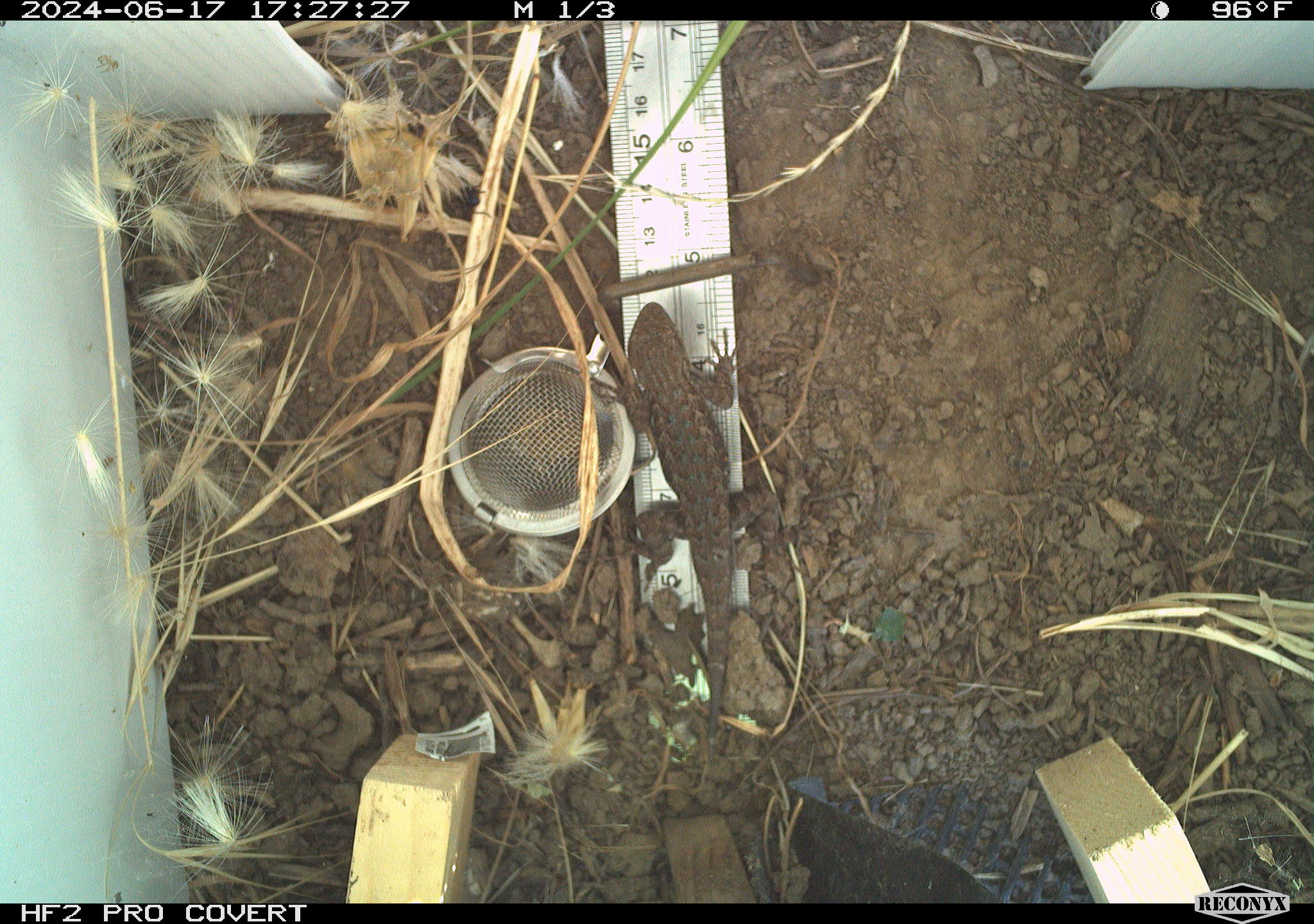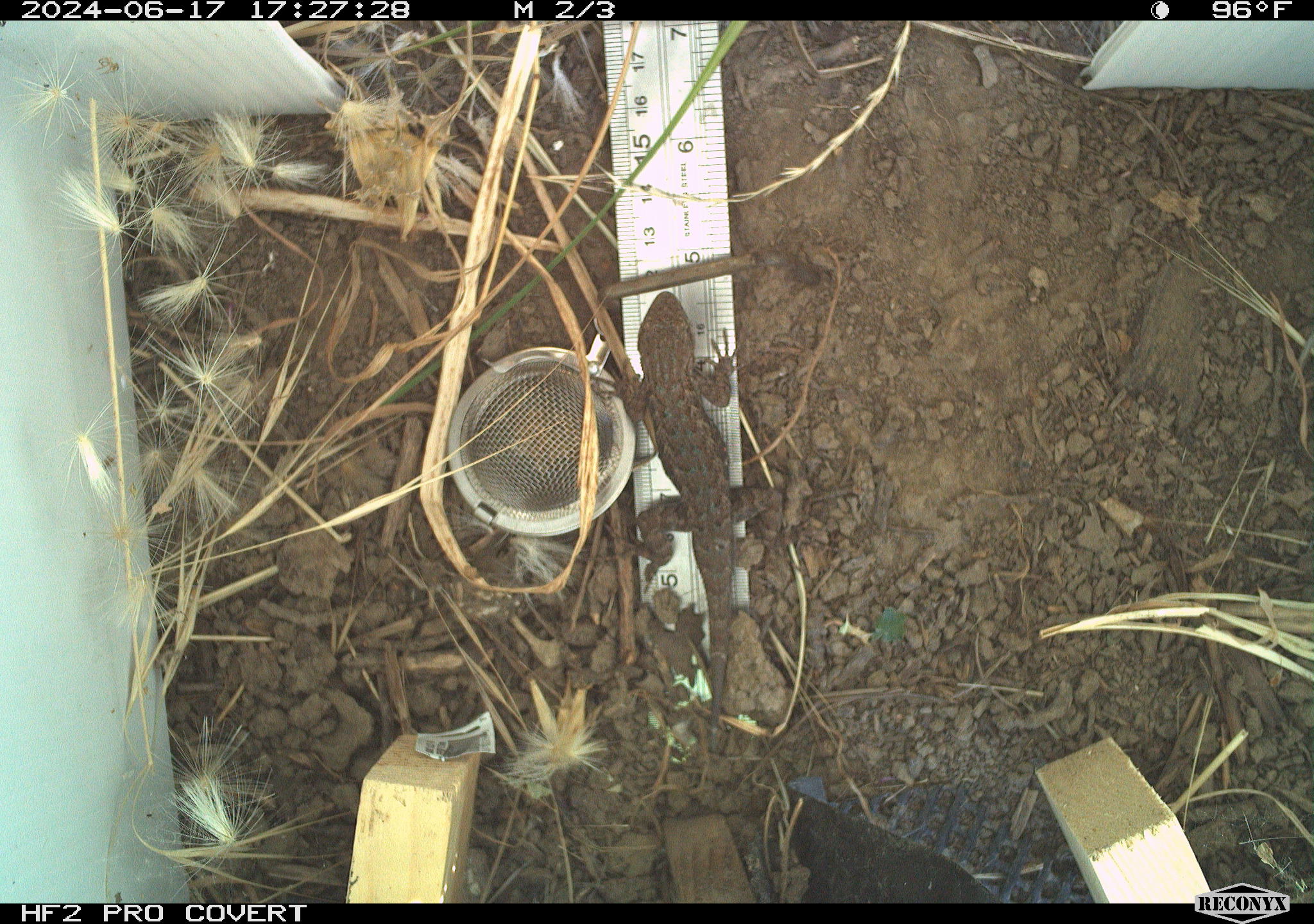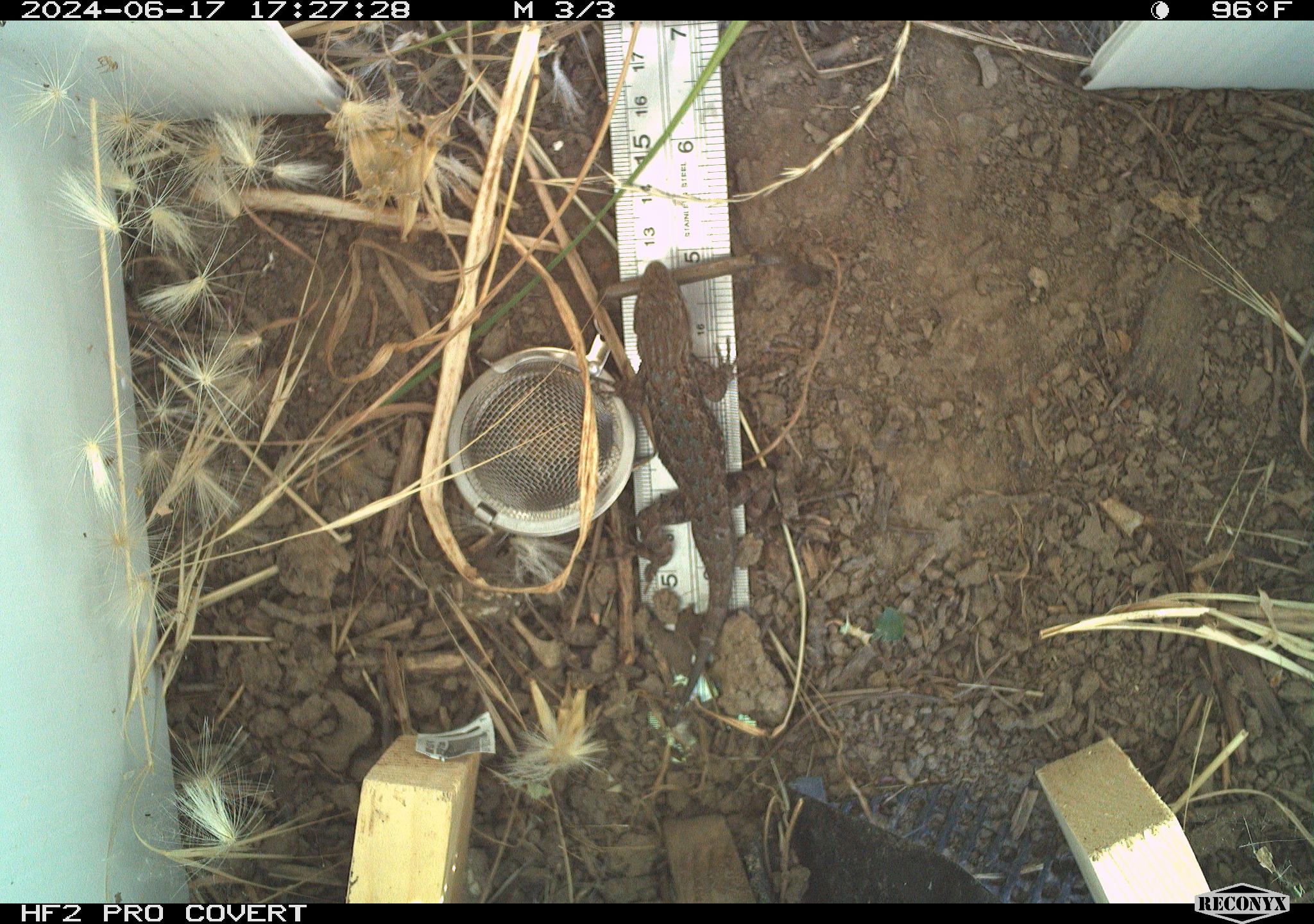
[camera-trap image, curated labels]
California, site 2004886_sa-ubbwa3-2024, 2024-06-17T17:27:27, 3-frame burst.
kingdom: Animalia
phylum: Chordata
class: Reptilia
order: Squamata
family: Phrynosomatidae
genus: Sceloporus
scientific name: Sceloporus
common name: spiny lizards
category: sceloporus species